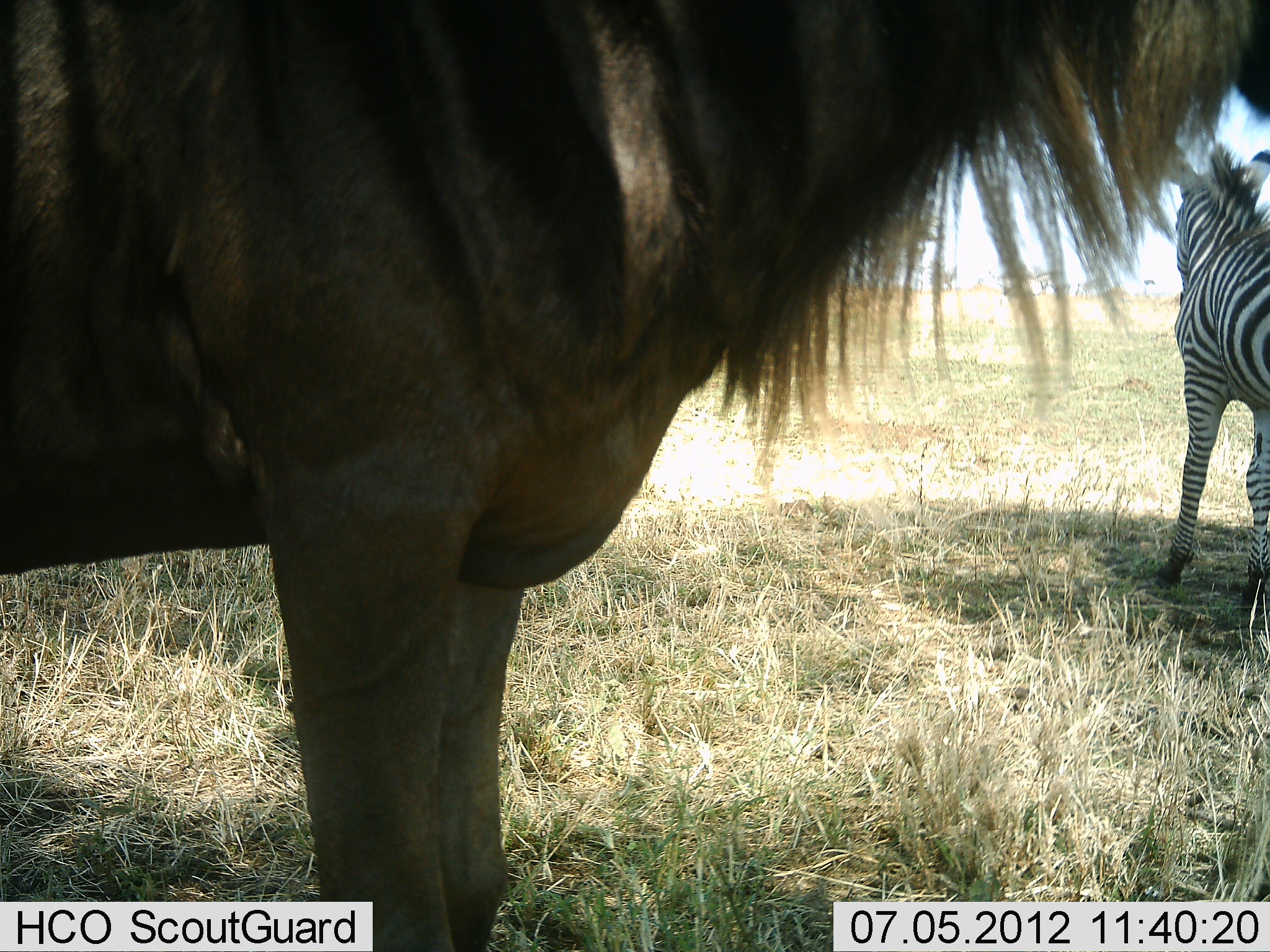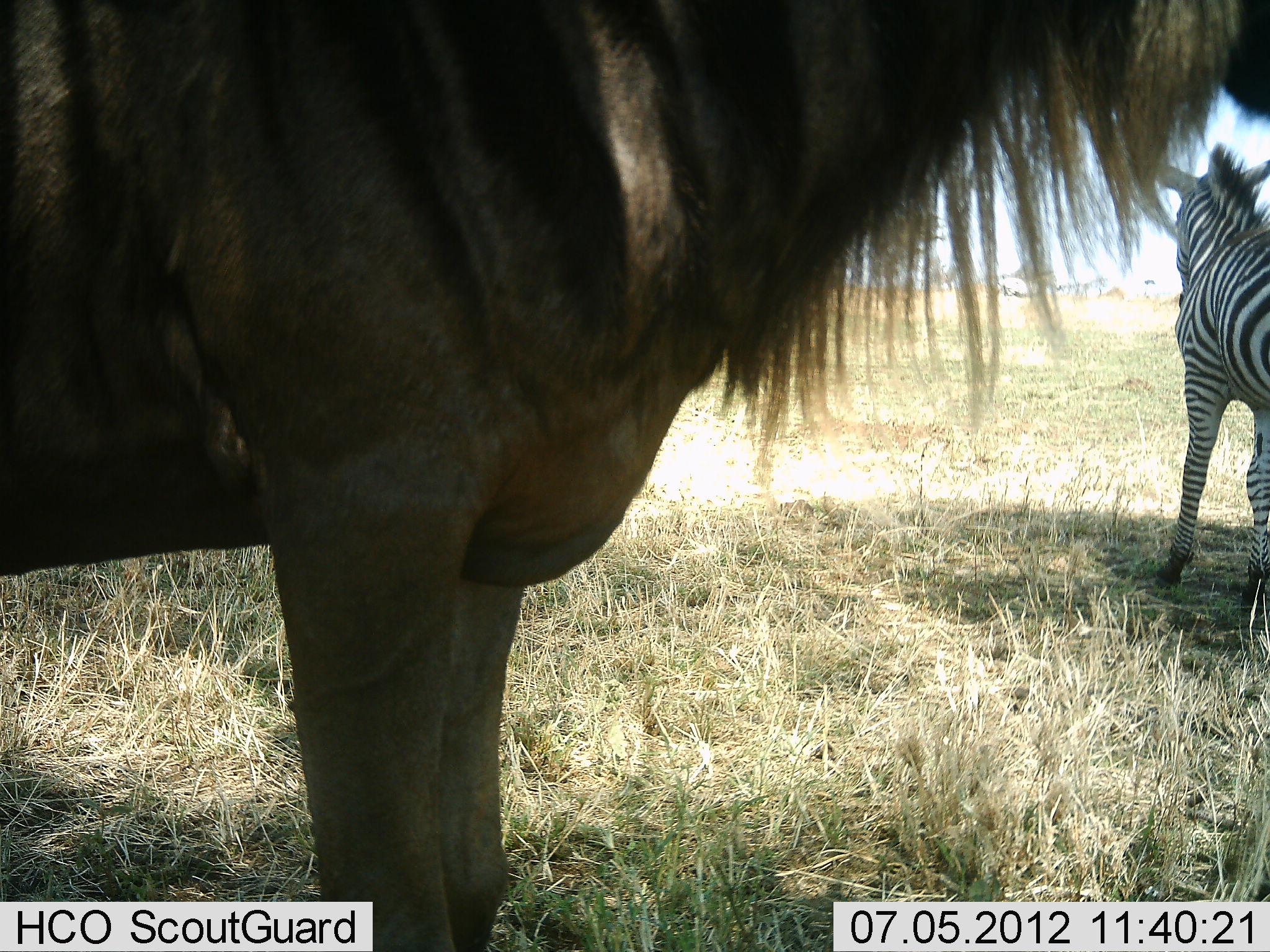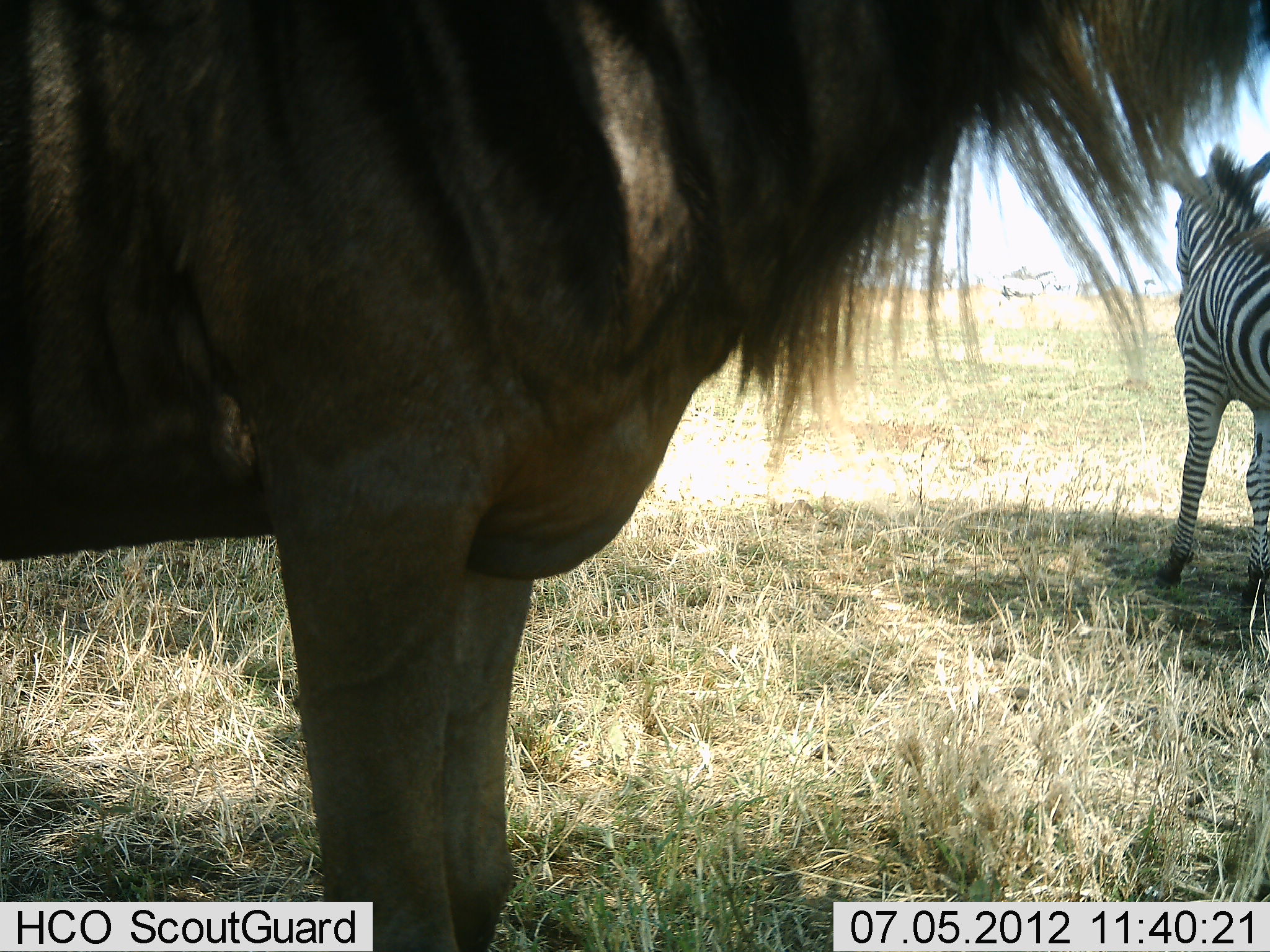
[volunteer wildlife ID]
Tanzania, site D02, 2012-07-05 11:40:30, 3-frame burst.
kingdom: Animalia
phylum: Chordata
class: Mammalia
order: Artiodactyla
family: Bovidae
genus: Connochaetes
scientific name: Connochaetes taurinus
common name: blue wildebeest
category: wildebeest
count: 1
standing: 100%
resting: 0%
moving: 0%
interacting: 0%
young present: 0%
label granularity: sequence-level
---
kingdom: Animalia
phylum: Chordata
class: Mammalia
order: Perissodactyla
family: Equidae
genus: Equus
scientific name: Equus quagga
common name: plains zebra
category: zebra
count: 1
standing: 100%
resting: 0%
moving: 0%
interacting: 0%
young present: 0%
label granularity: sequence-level